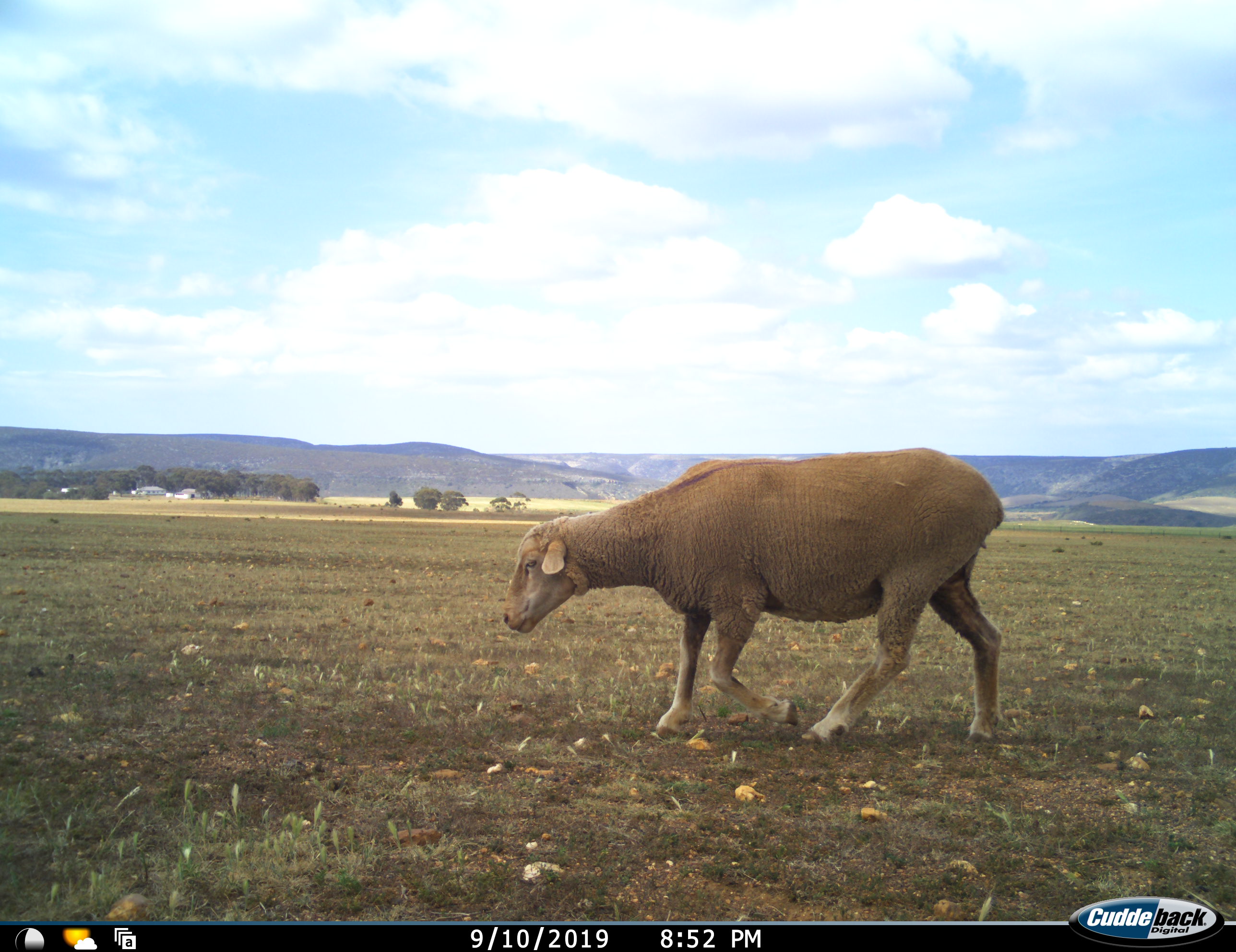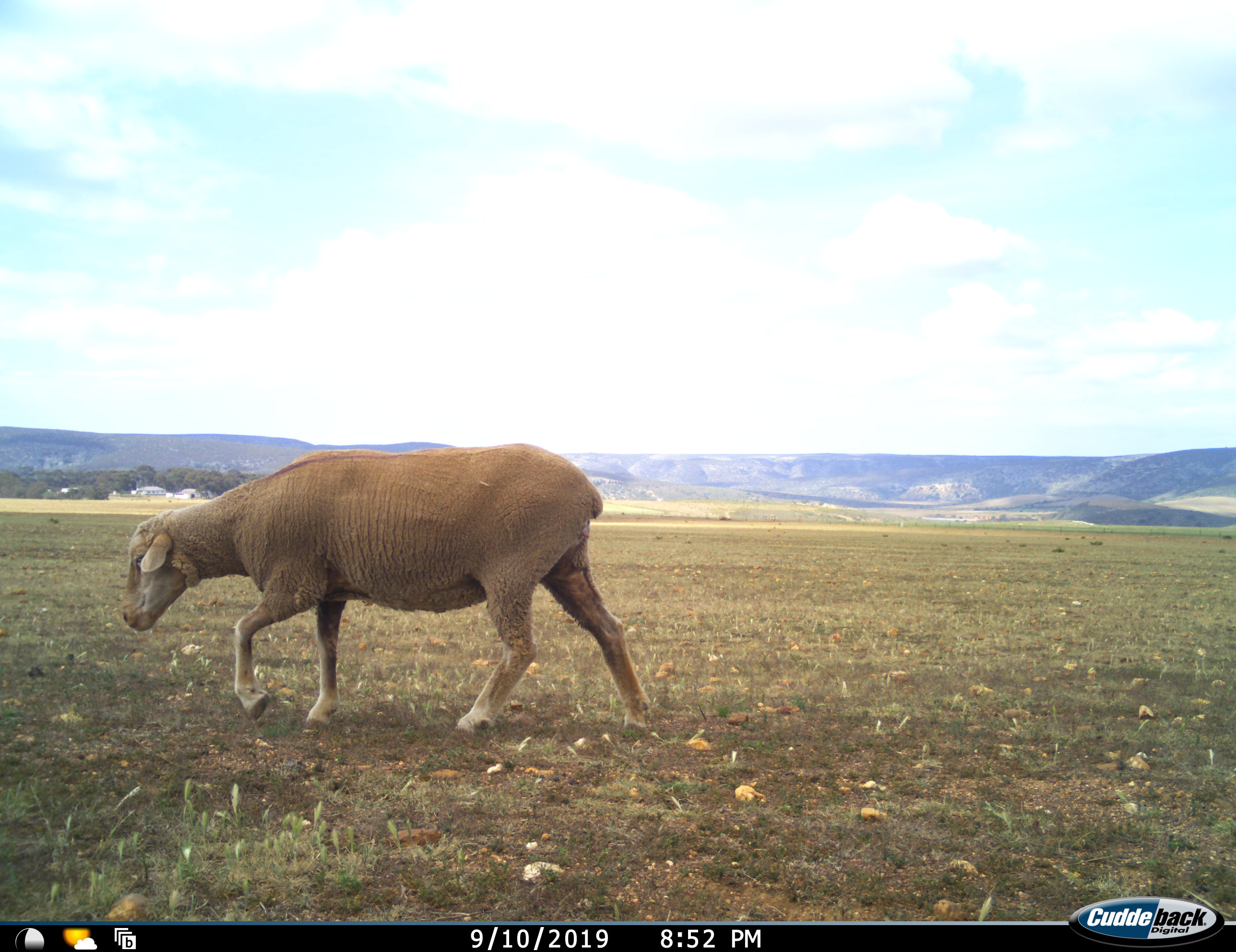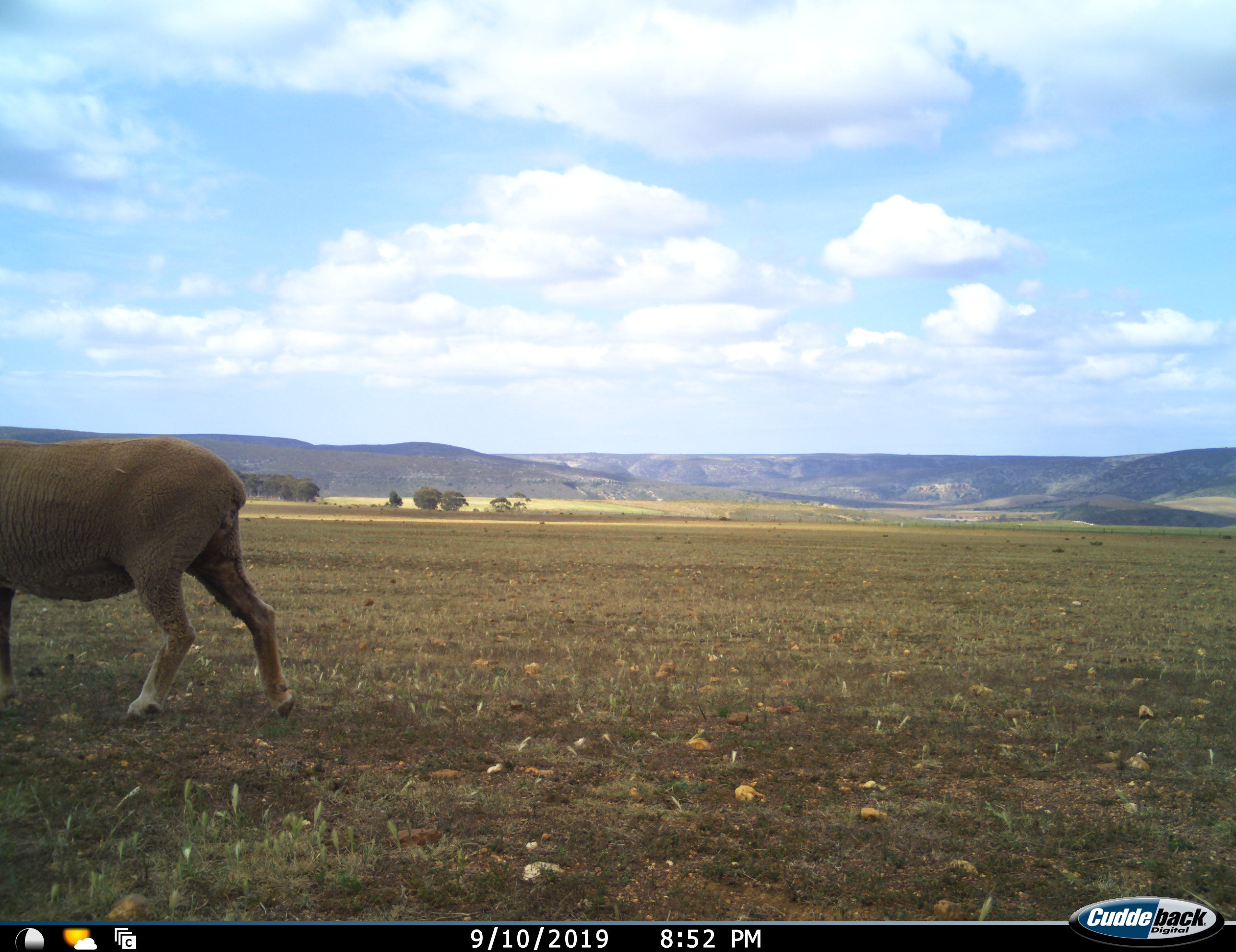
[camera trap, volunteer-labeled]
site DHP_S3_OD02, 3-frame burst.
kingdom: Animalia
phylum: Chordata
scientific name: Vertebrata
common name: domestic animal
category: domesticanimal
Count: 1.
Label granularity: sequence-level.